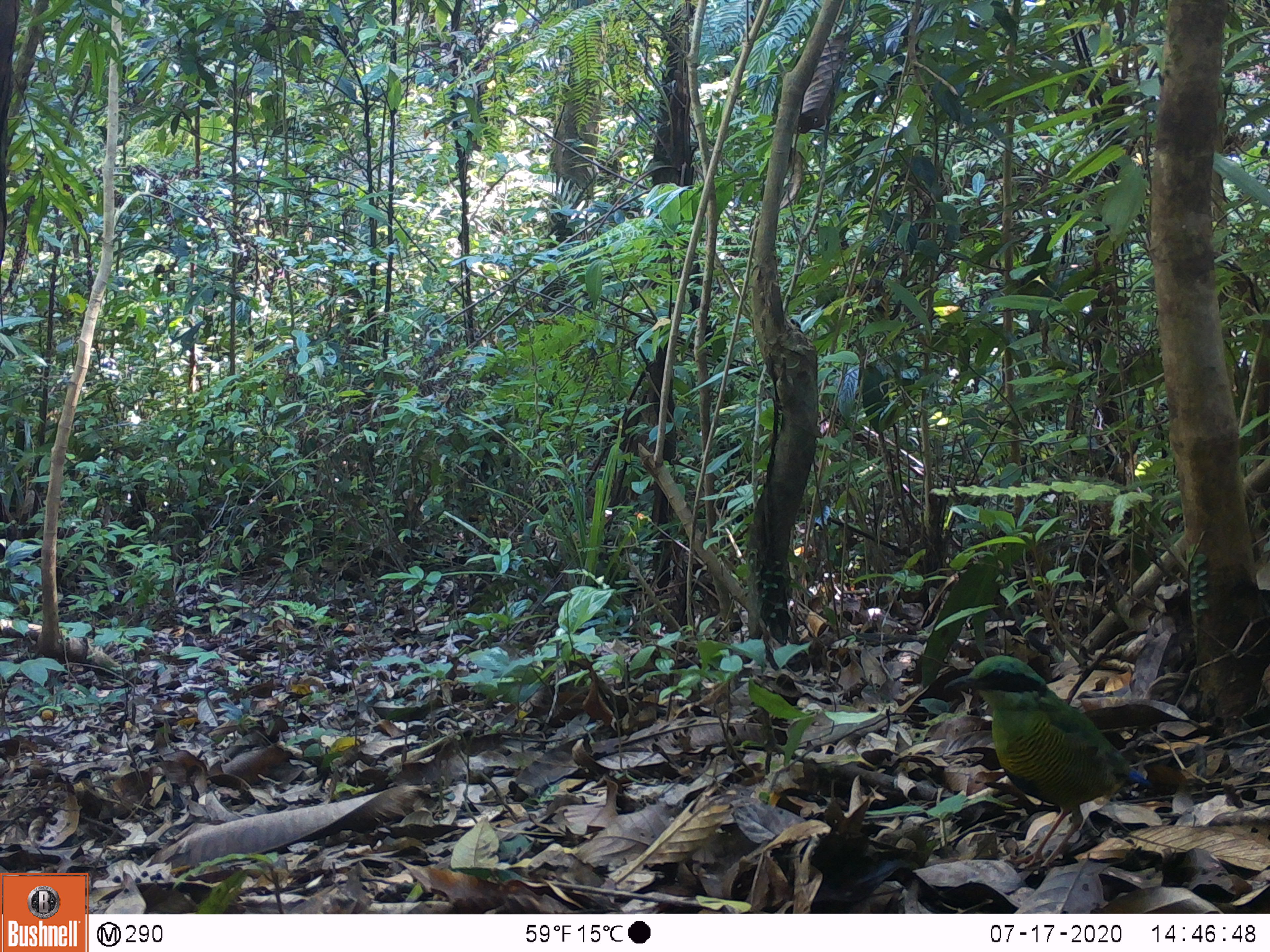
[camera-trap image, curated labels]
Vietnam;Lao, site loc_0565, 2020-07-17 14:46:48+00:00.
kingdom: Animalia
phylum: Chordata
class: Aves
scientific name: Aves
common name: bird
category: unidentified bird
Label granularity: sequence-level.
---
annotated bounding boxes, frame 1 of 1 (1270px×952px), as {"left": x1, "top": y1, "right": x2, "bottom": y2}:
unidentified bird: {"left": 943, "top": 654, "right": 1151, "bottom": 868}